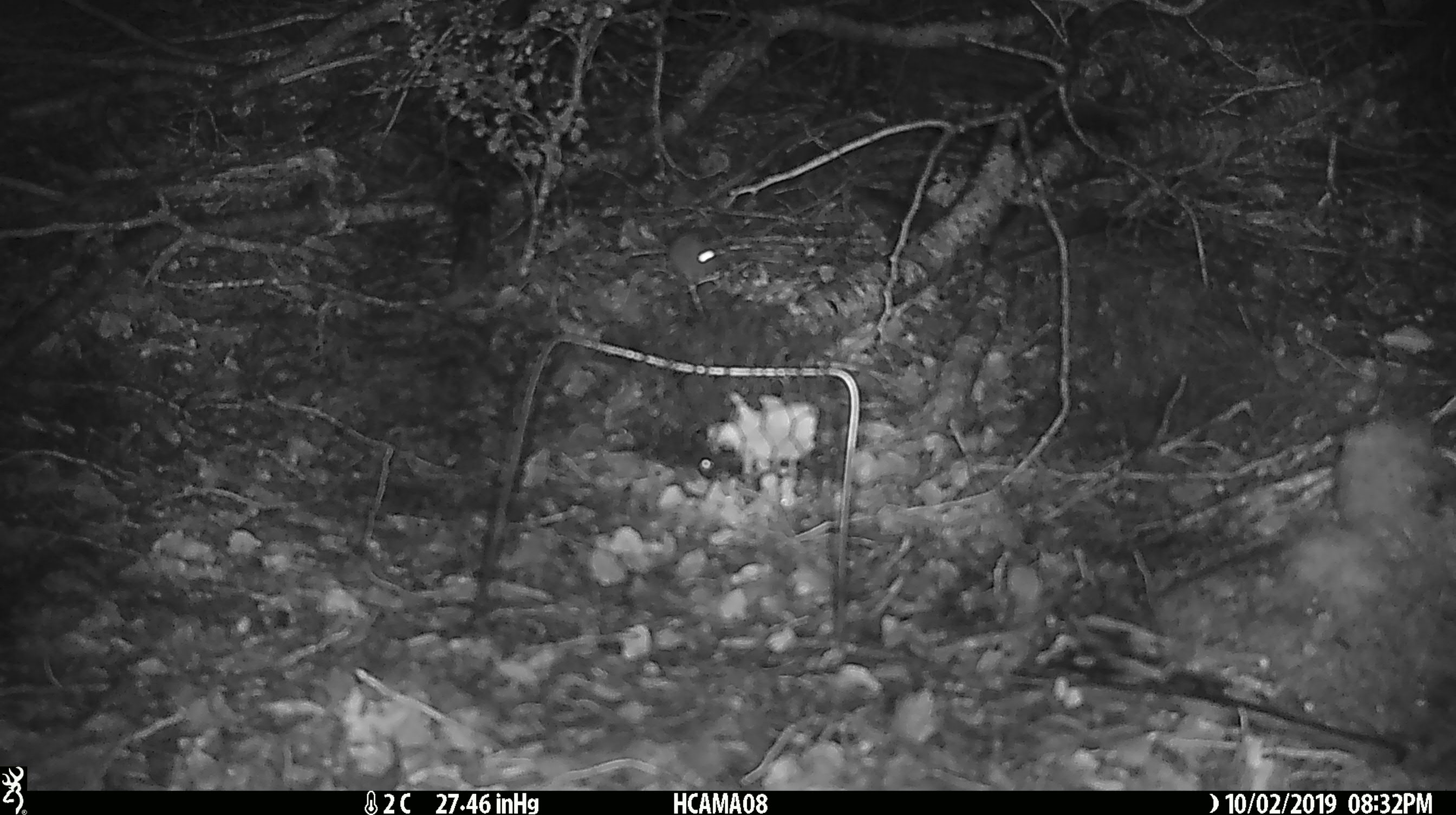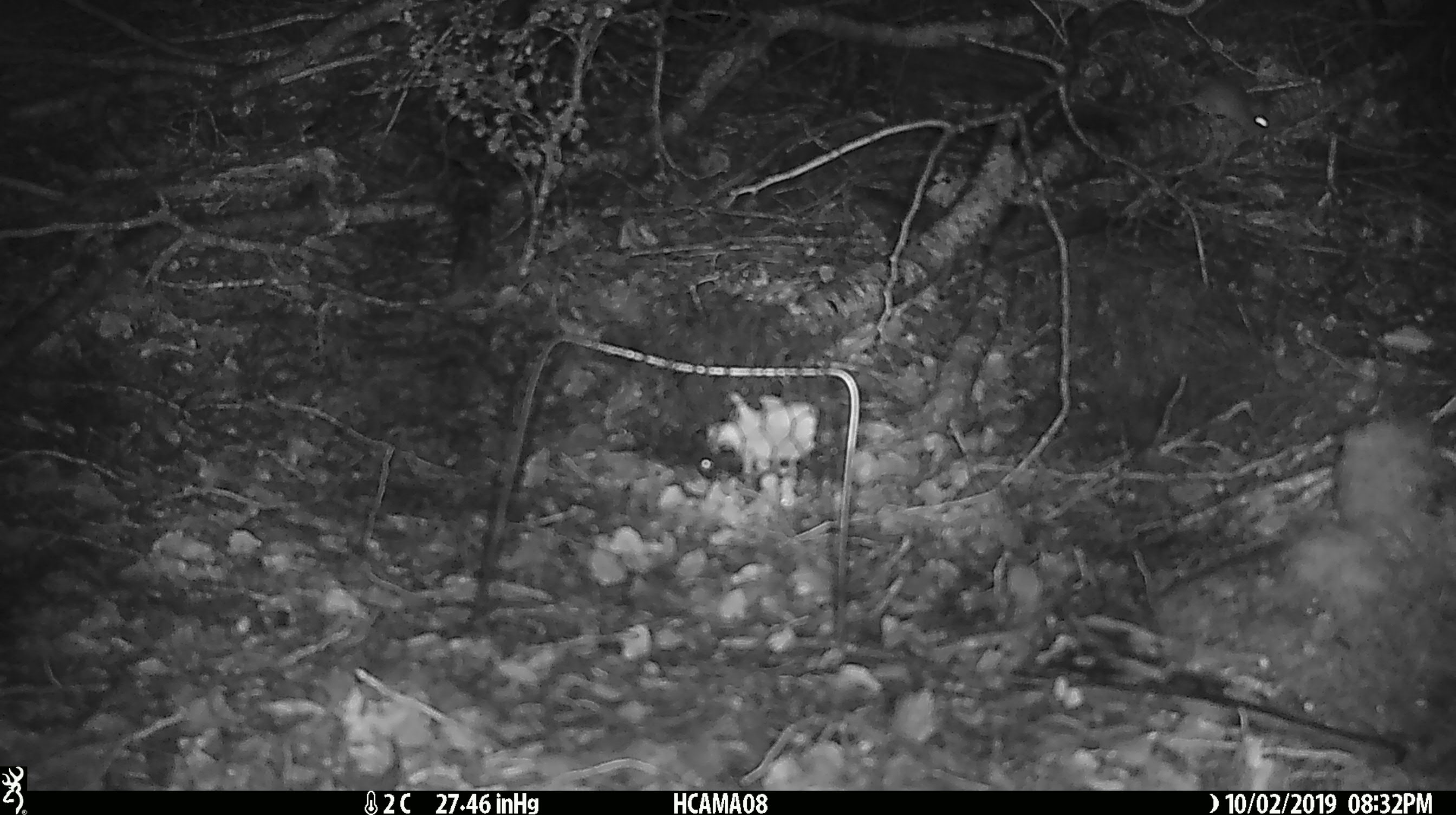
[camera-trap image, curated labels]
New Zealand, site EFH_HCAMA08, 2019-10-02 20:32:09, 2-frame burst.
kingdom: Animalia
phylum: Chordata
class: Mammalia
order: Rodentia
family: Muridae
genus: Mus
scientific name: Mus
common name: mouse